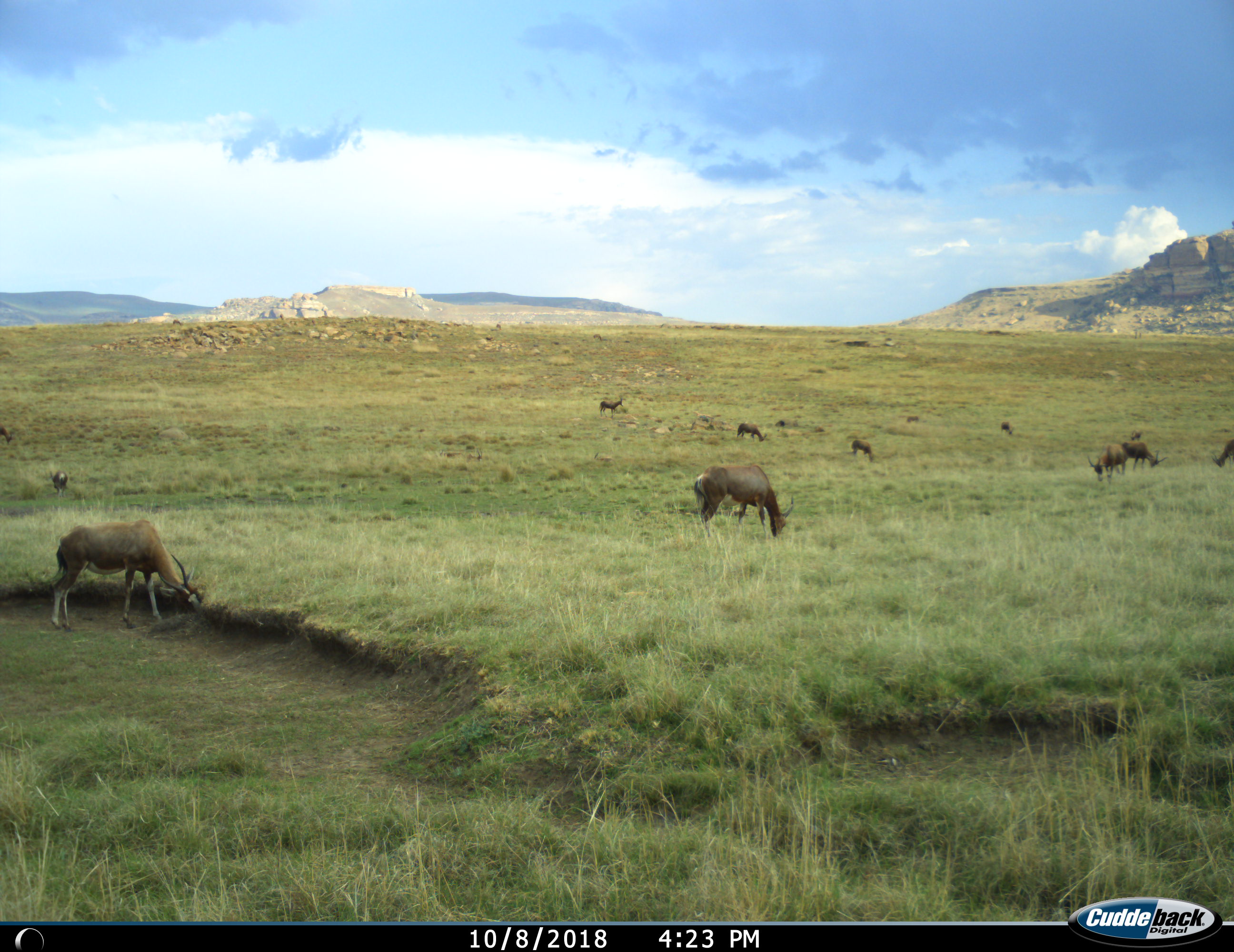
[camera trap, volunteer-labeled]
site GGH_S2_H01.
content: unidentified animal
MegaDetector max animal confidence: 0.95